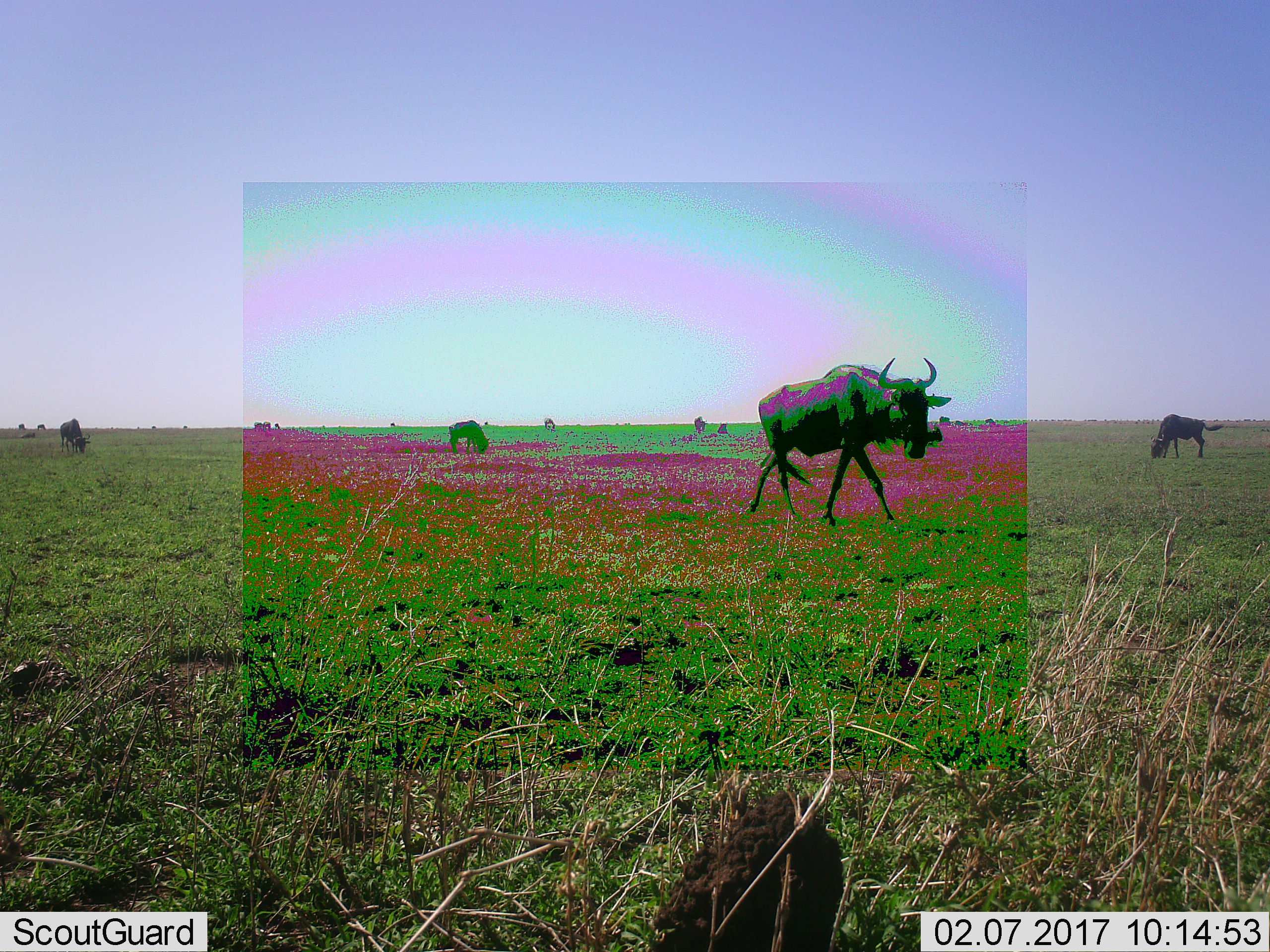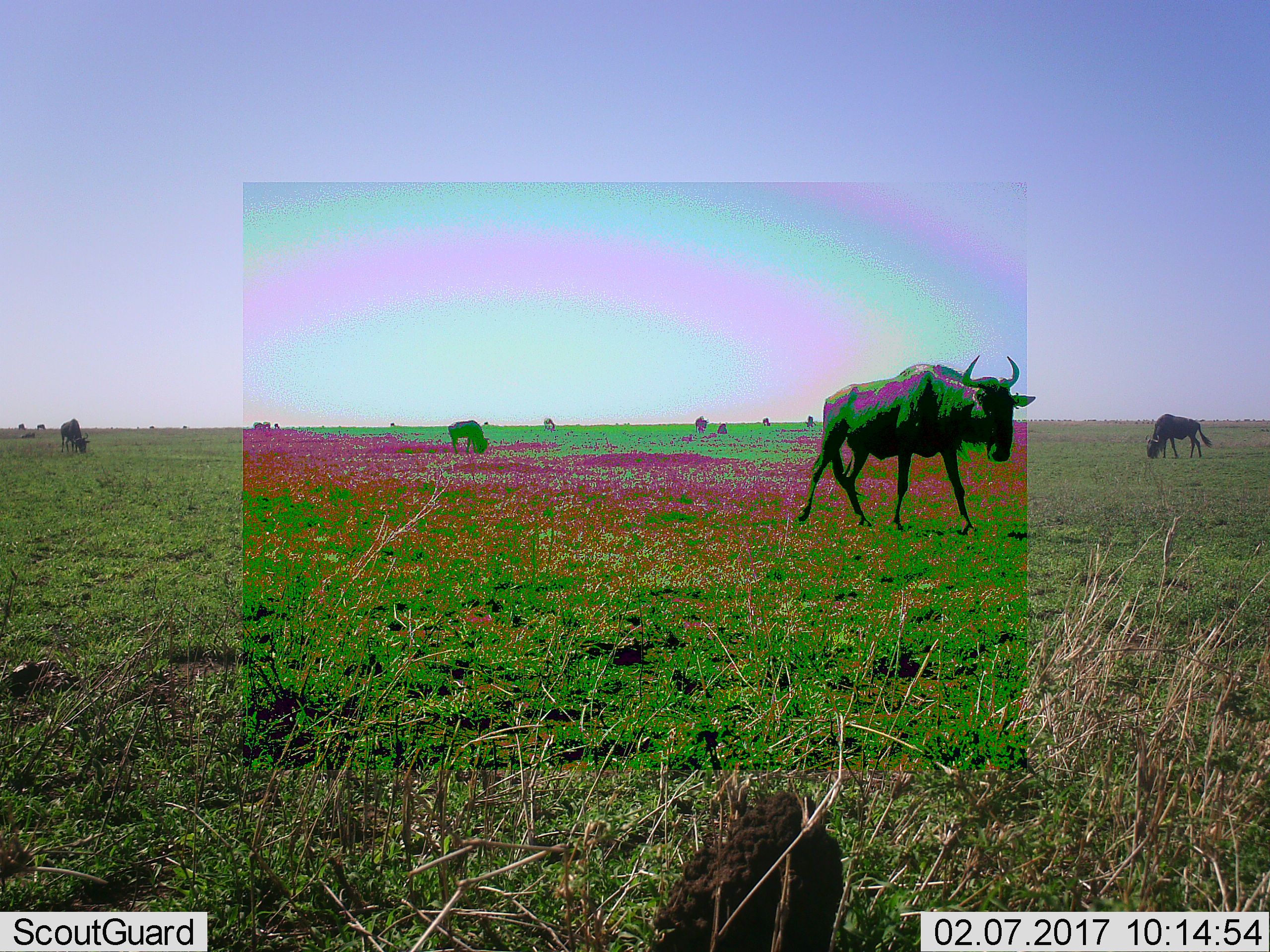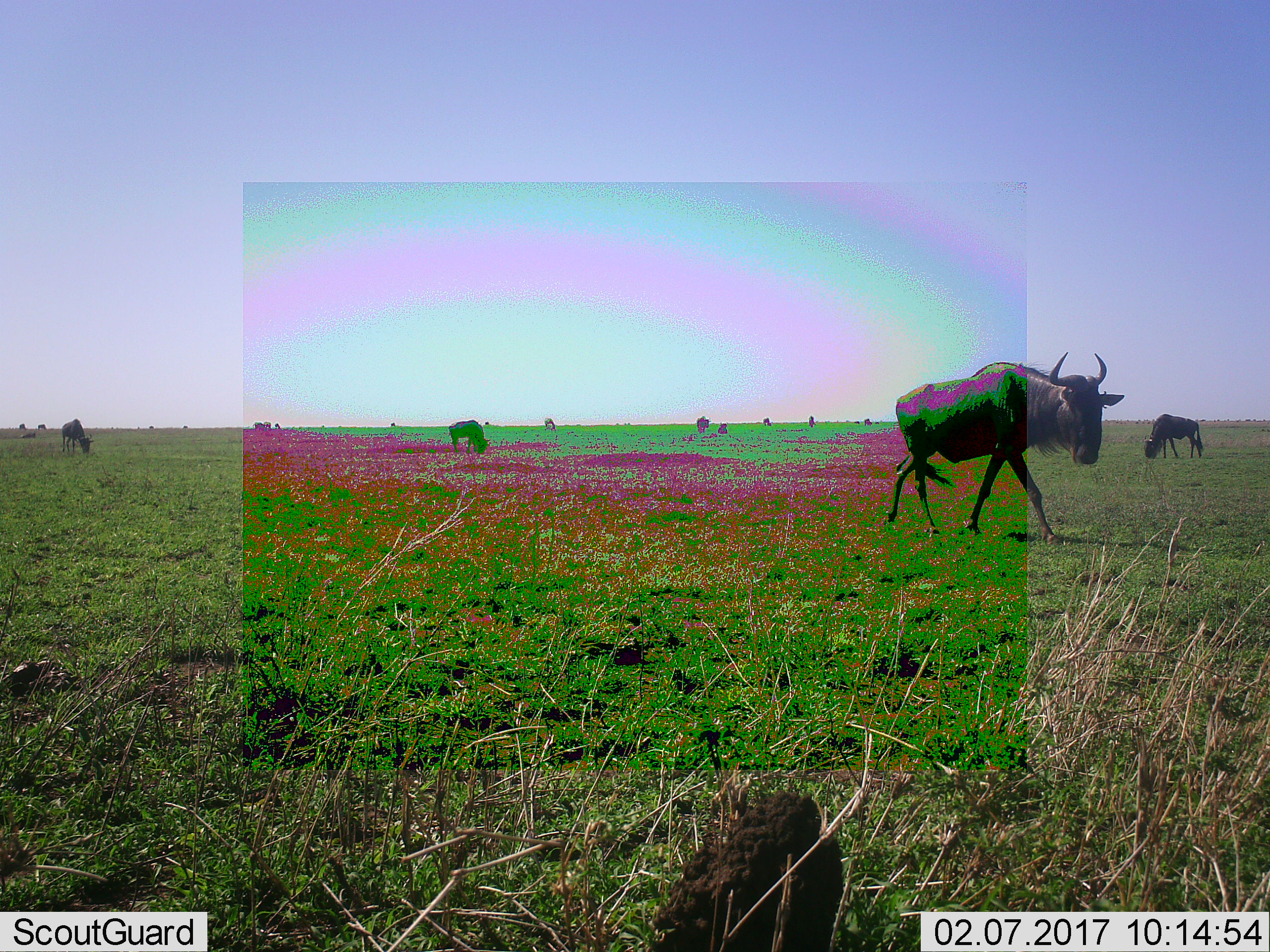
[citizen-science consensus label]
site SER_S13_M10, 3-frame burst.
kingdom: Animalia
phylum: Chordata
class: Mammalia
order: Artiodactyla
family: Bovidae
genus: Connochaetes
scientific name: Connochaetes taurinus taurinus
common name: blue wildebeest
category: wildebeestblue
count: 5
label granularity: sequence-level